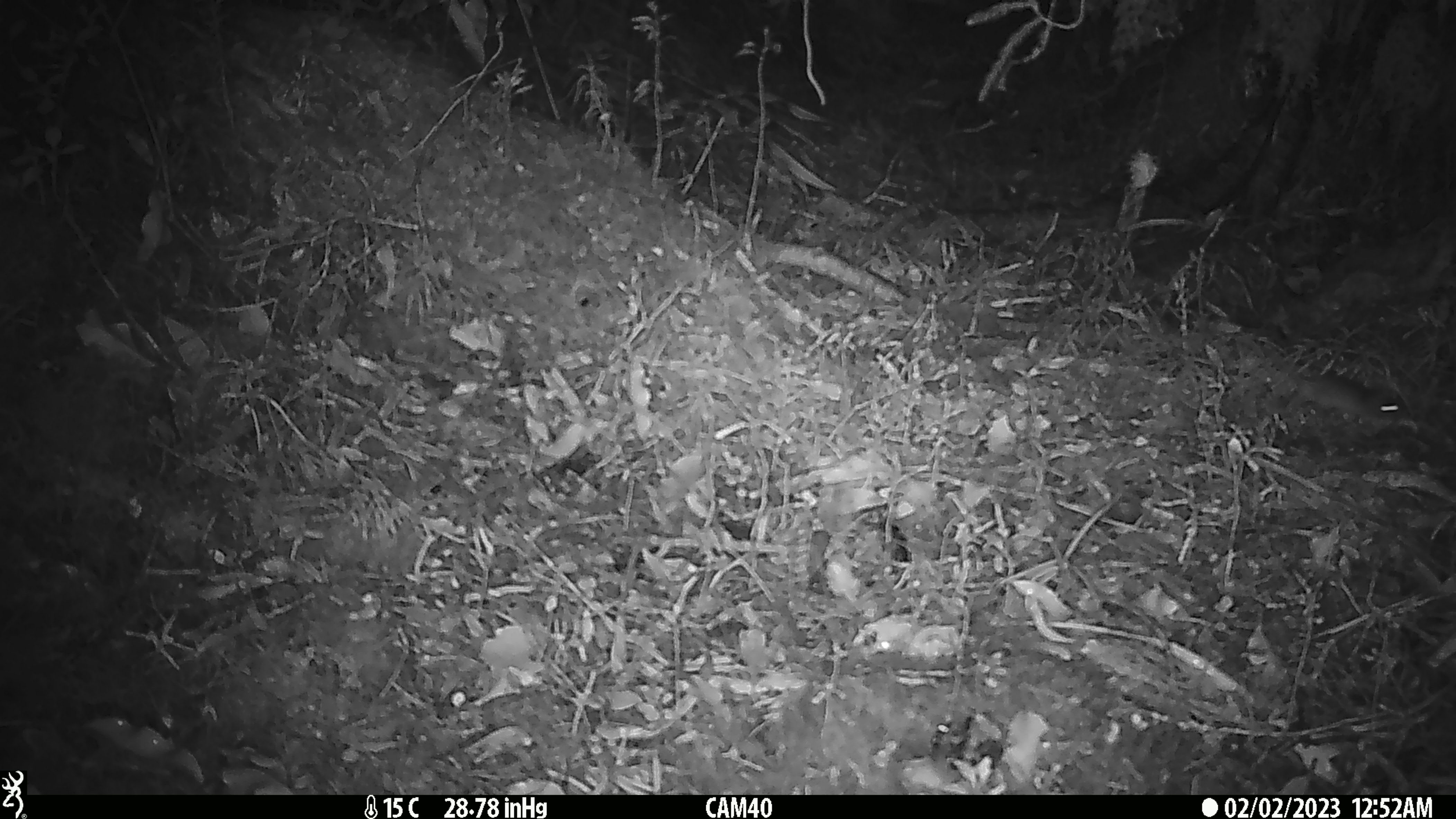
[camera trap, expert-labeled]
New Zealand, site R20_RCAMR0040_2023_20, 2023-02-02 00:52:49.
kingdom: Animalia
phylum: Chordata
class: Mammalia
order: Rodentia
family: Muridae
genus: Mus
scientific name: Mus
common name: mouse